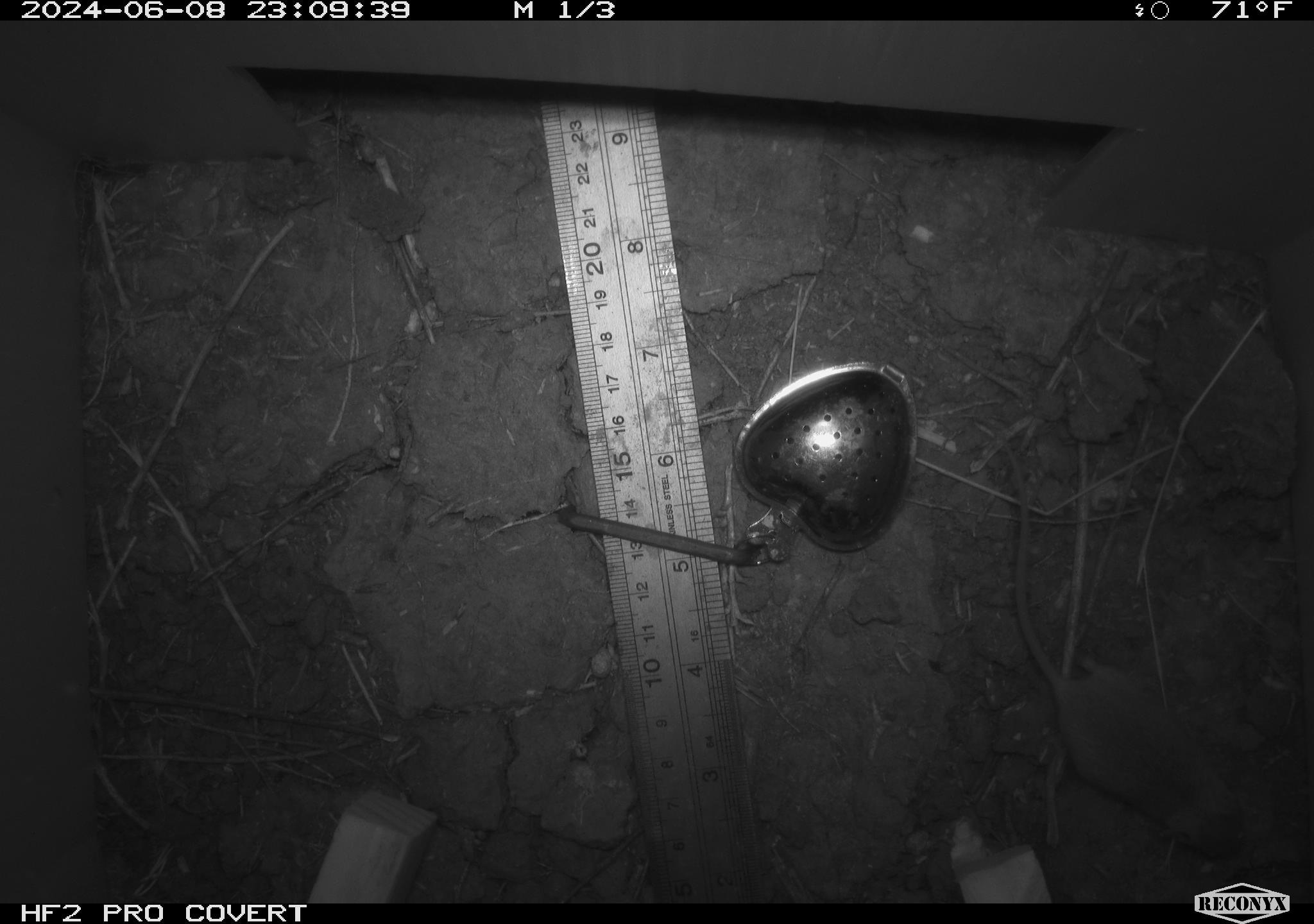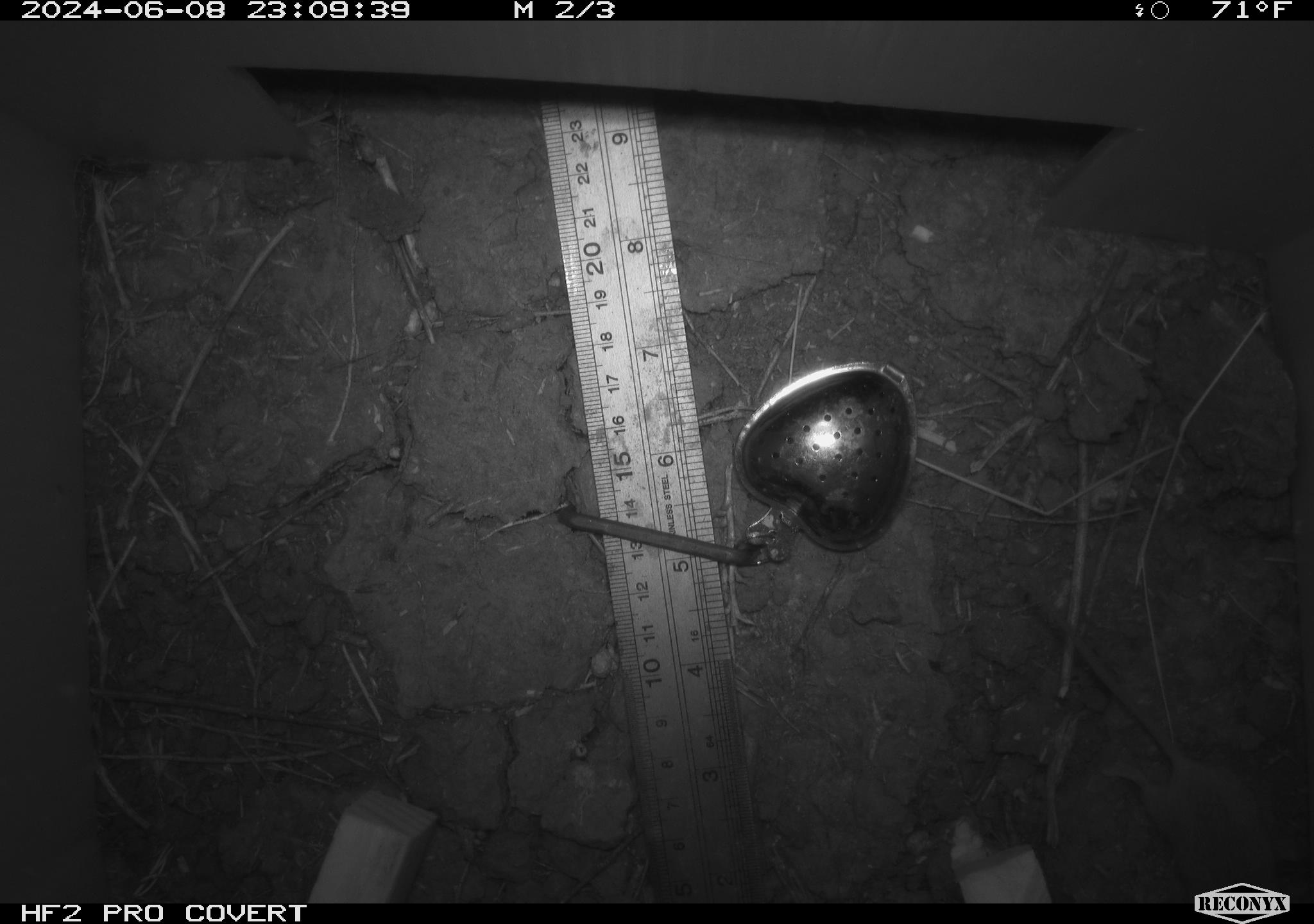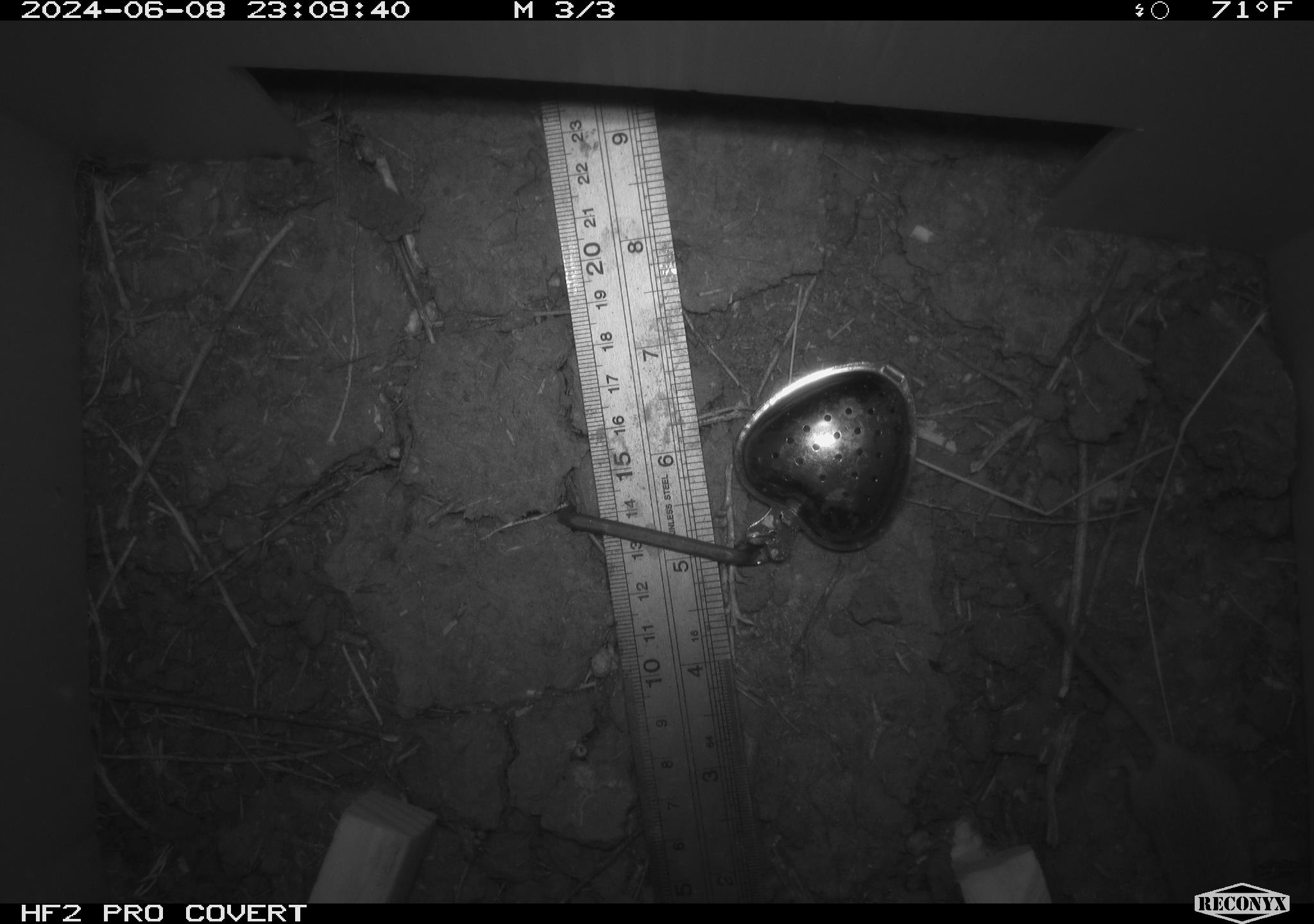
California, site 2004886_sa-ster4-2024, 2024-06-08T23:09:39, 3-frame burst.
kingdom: Animalia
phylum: Chordata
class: Mammalia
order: Rodentia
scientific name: Rodentia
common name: mouse species